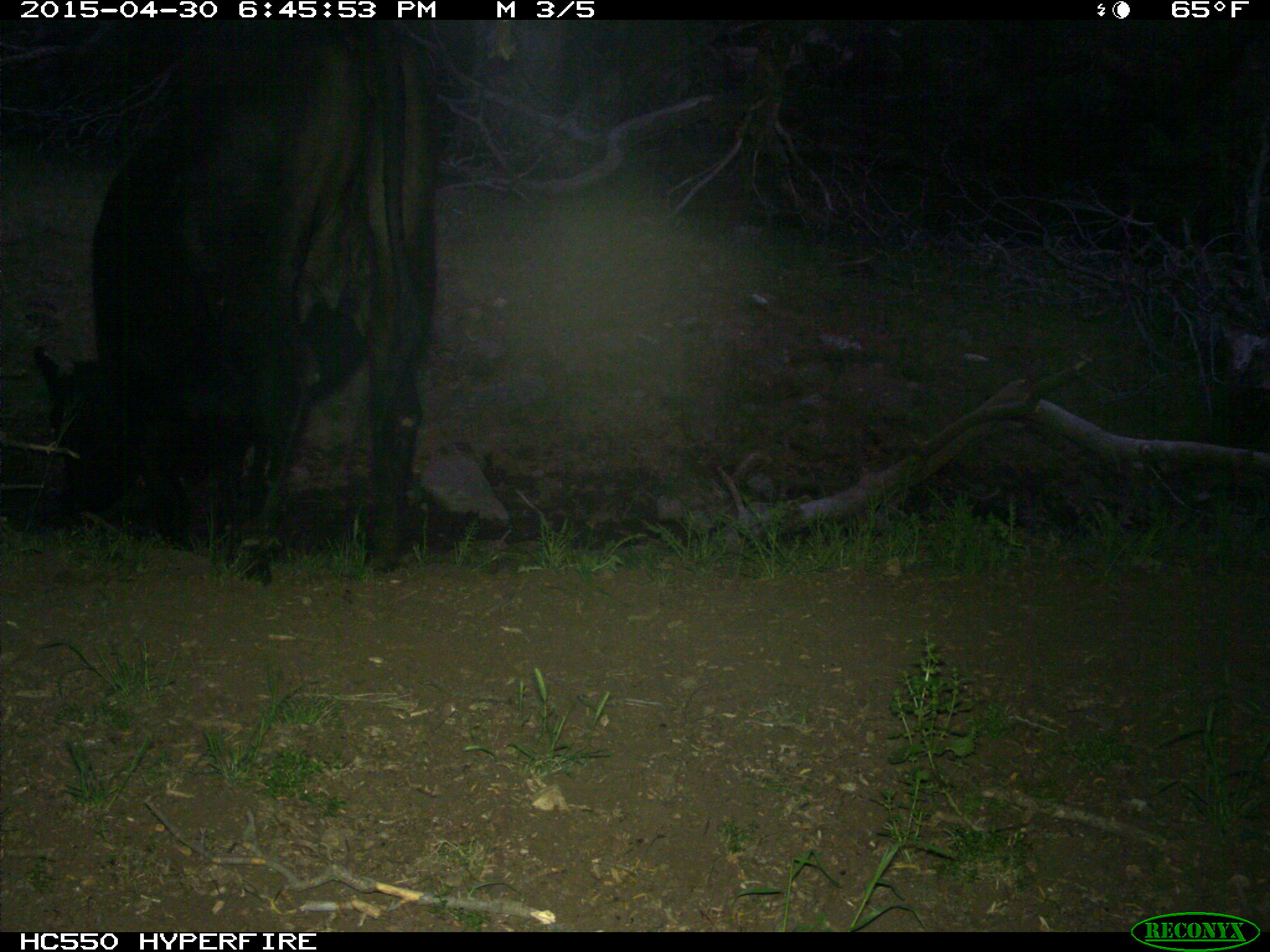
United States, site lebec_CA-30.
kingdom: Animalia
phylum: Chordata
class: Mammalia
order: Artiodactyla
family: Bovidae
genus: Bos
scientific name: Bos taurus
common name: domestic cow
Bos taurus (domestic cow).